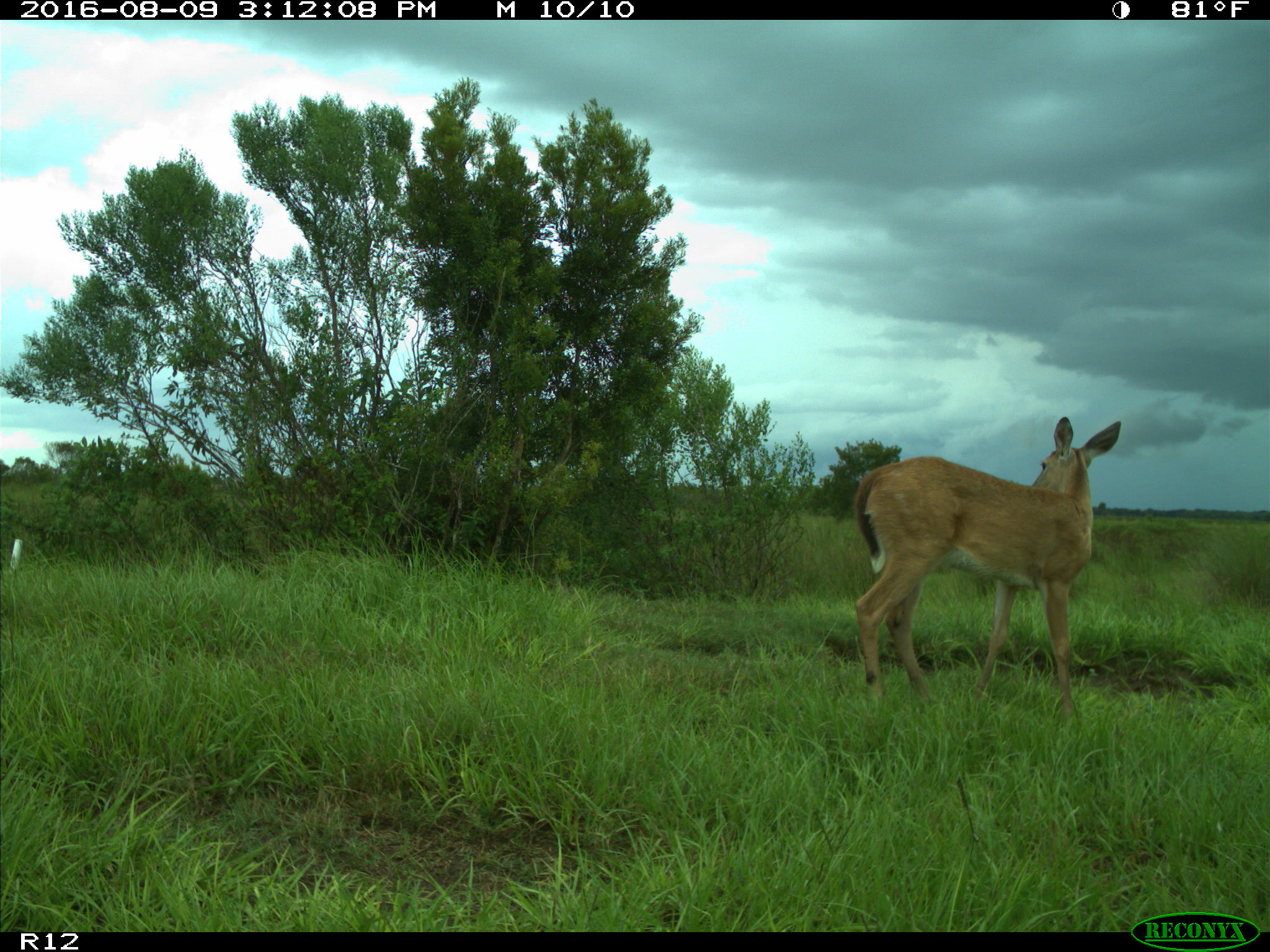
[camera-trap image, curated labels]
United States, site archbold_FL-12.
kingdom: Animalia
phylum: Chordata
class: Mammalia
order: Artiodactyla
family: Cervidae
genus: Odocoileus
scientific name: Odocoileus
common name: deer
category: unidentified deer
Unidentified deer (deer) (Odocoileus).